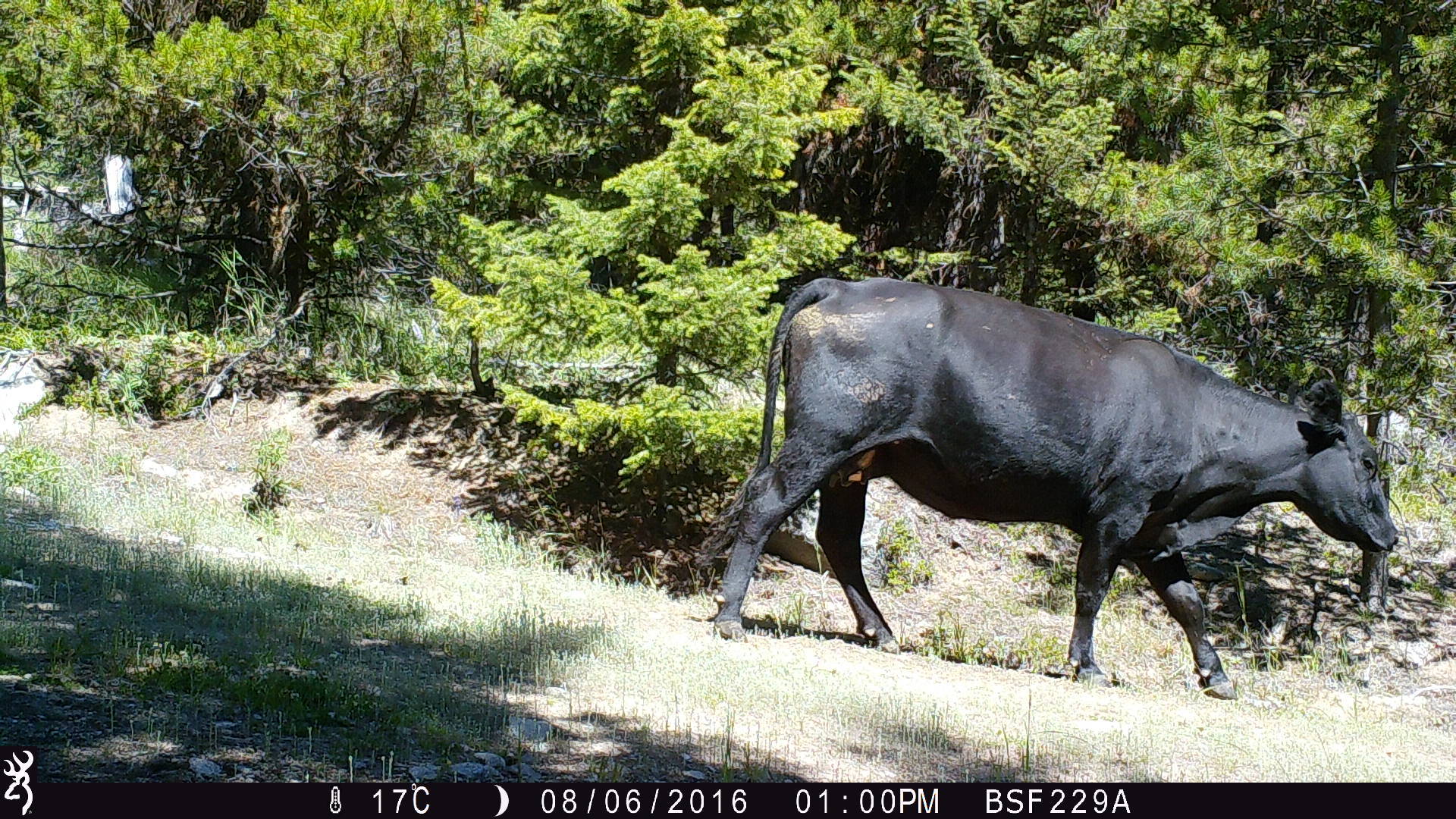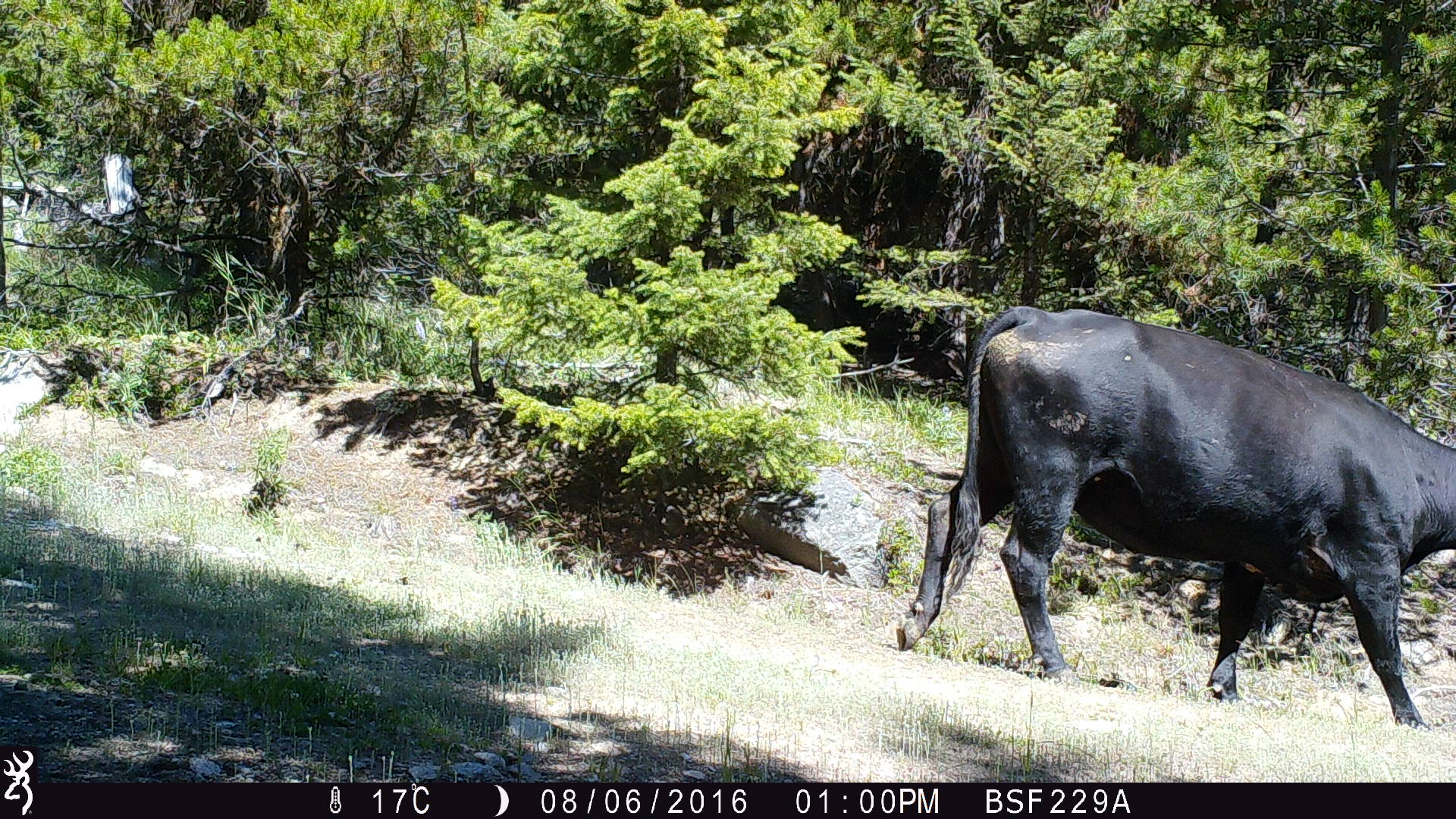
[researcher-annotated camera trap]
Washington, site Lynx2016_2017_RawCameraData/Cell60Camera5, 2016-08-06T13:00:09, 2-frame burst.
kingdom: Animalia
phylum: Chordata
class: Mammalia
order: Artiodactyla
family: Bovidae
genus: Bos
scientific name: Bos taurus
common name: domestic cattle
Domestic cattle (Bos taurus). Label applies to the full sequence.